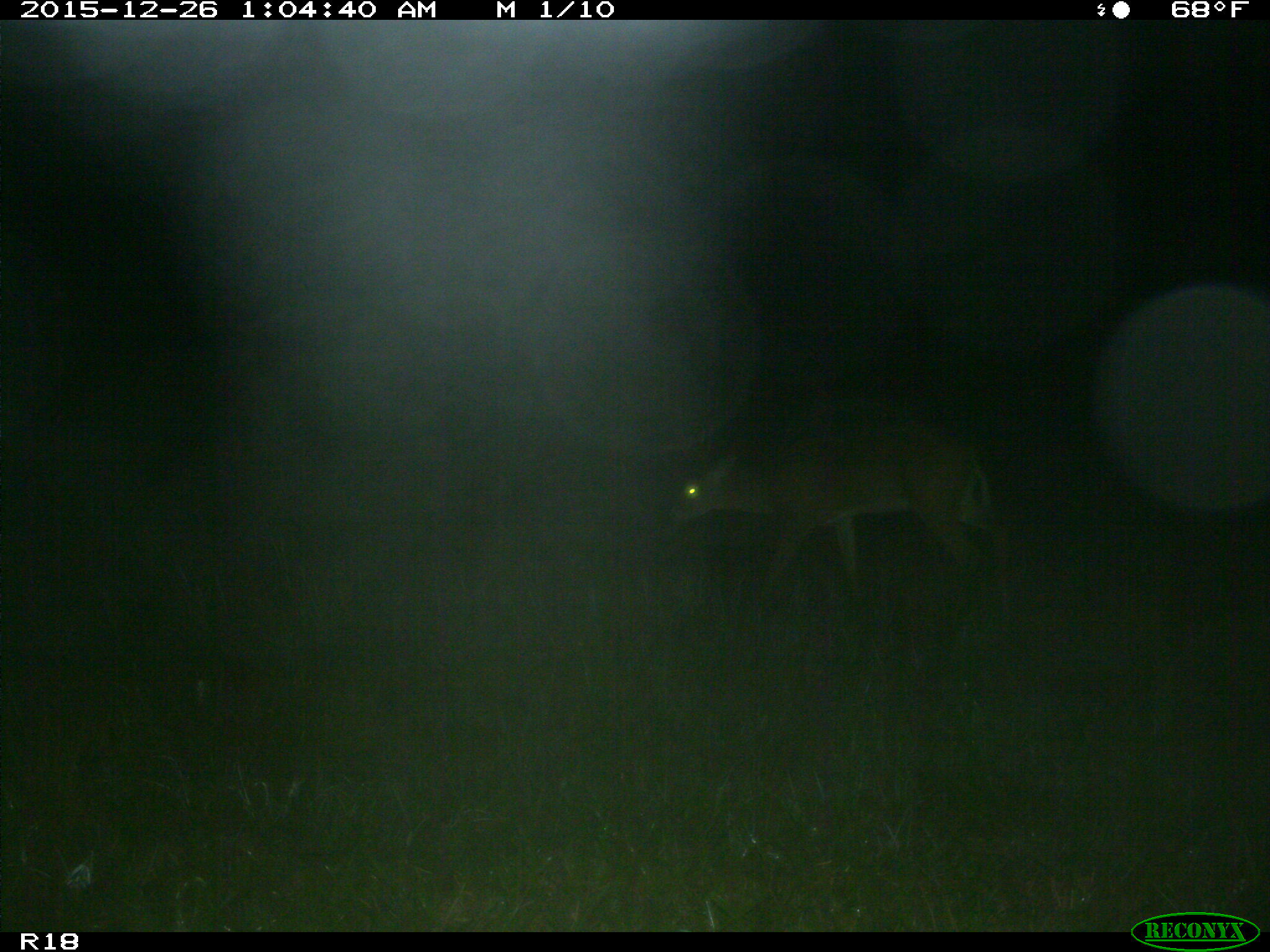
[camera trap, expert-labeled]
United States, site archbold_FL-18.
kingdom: Animalia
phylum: Chordata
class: Mammalia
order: Artiodactyla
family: Cervidae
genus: Odocoileus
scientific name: Odocoileus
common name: deer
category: unidentified deer